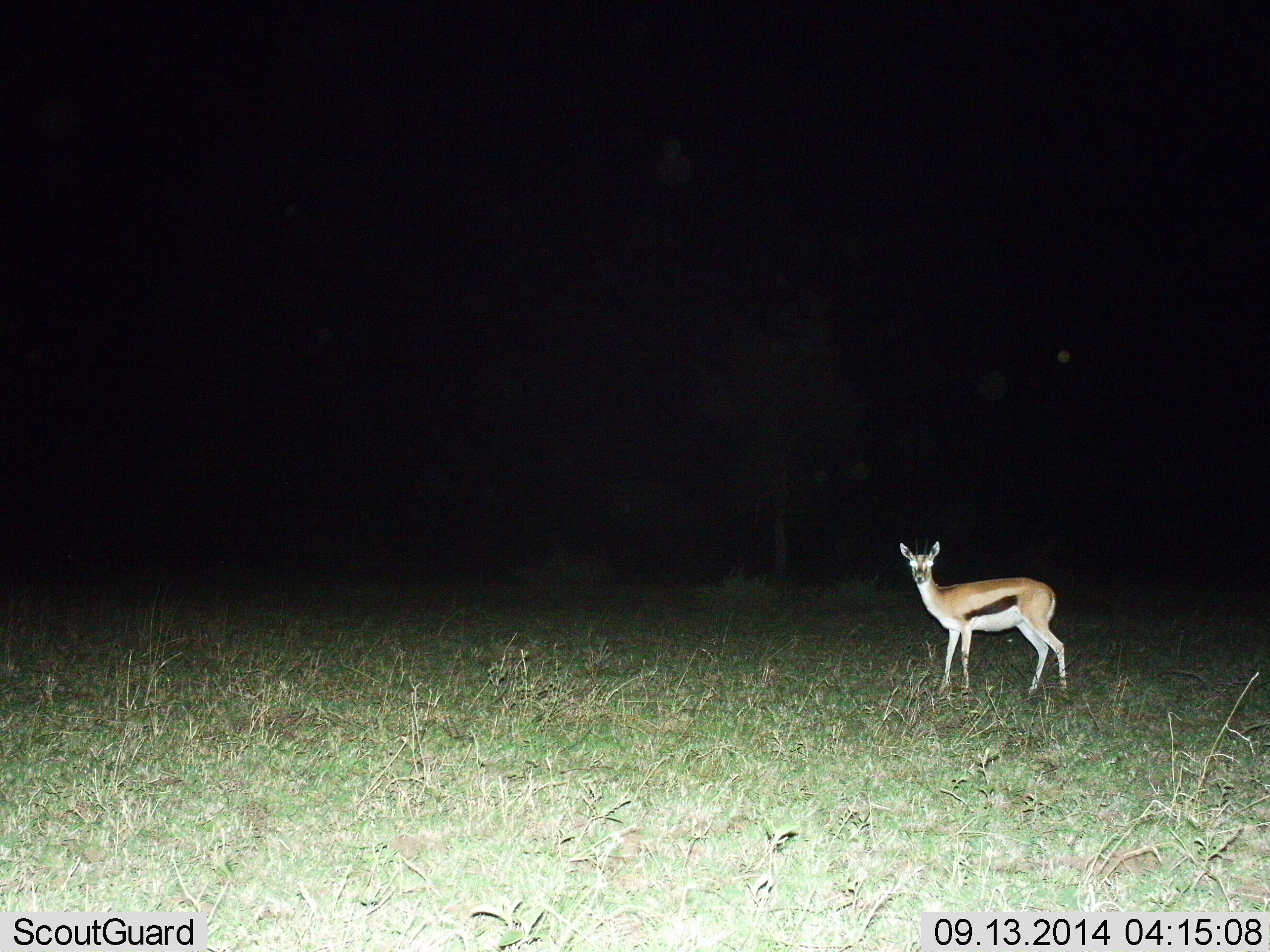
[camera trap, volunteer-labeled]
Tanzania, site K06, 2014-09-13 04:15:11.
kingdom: Animalia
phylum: Chordata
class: Mammalia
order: Artiodactyla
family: Bovidae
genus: Eudorcas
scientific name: Eudorcas thomsonii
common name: thomson's gazelle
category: gazellethomsons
Gazellethomsons (thomson's gazelle) (Eudorcas thomsonii), count 1. Behavior (volunteer vote fractions): standing 100%, resting 0%, moving 0%, interacting 10%. Young present (vote fraction): 10%. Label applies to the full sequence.